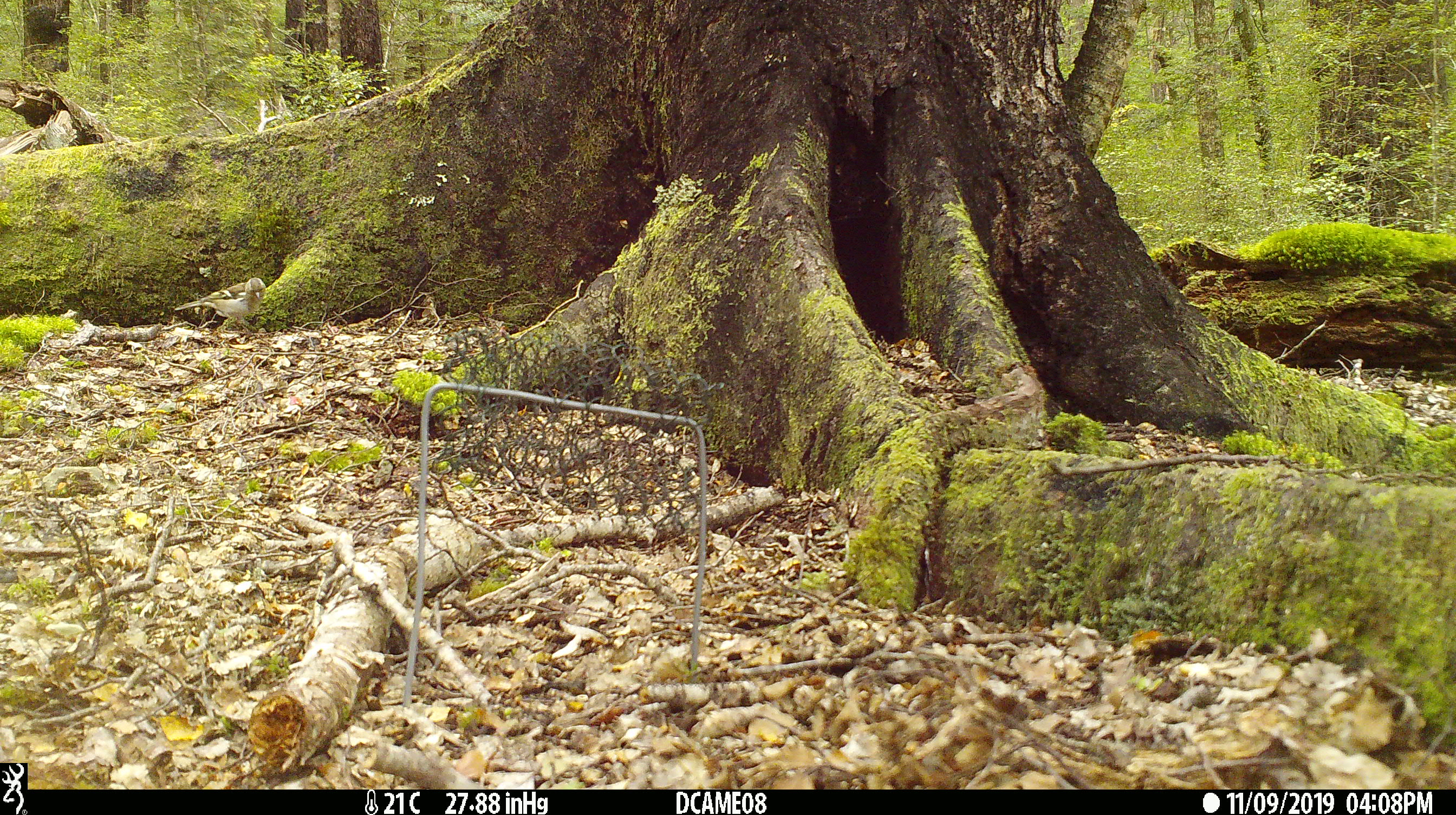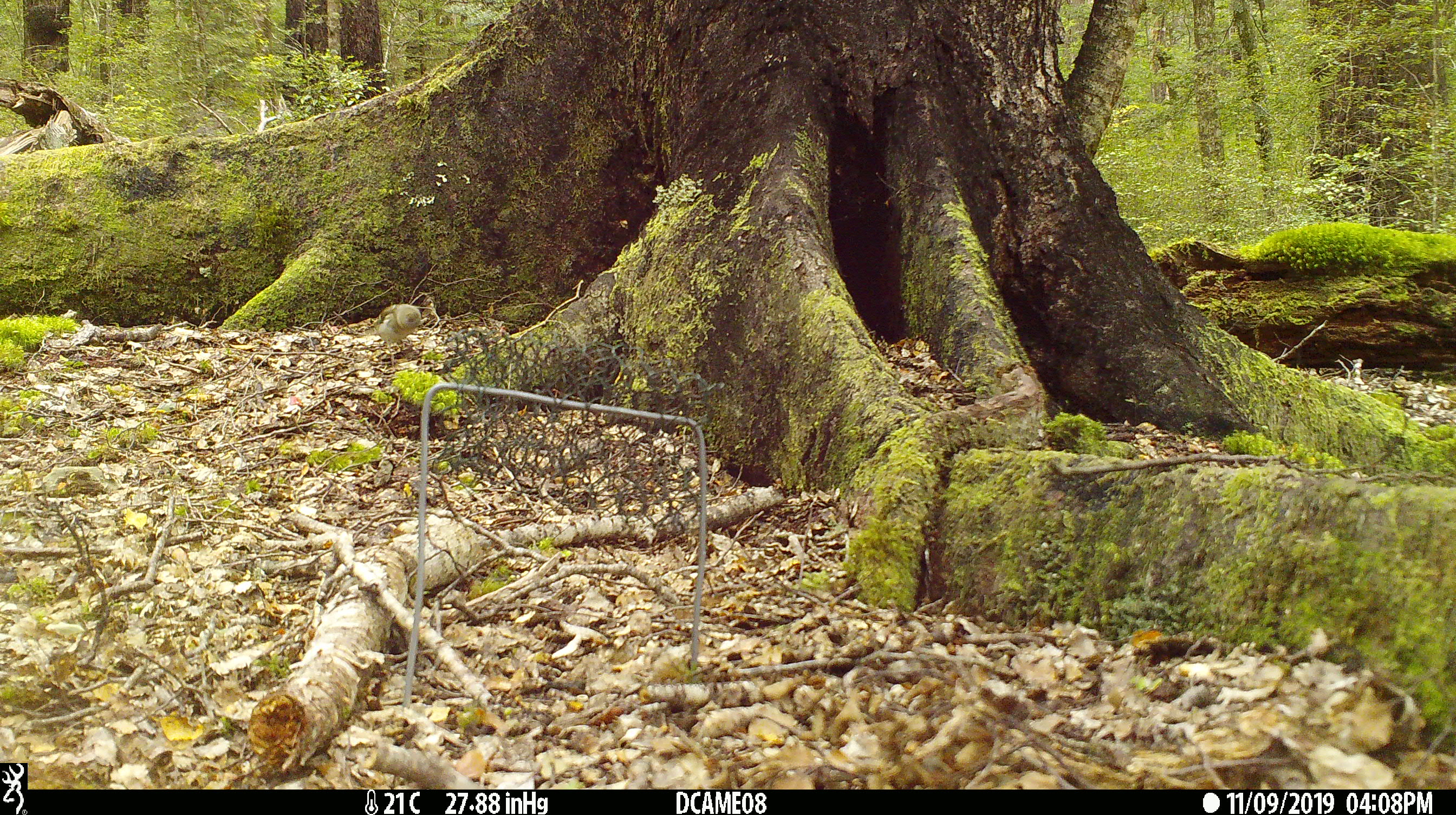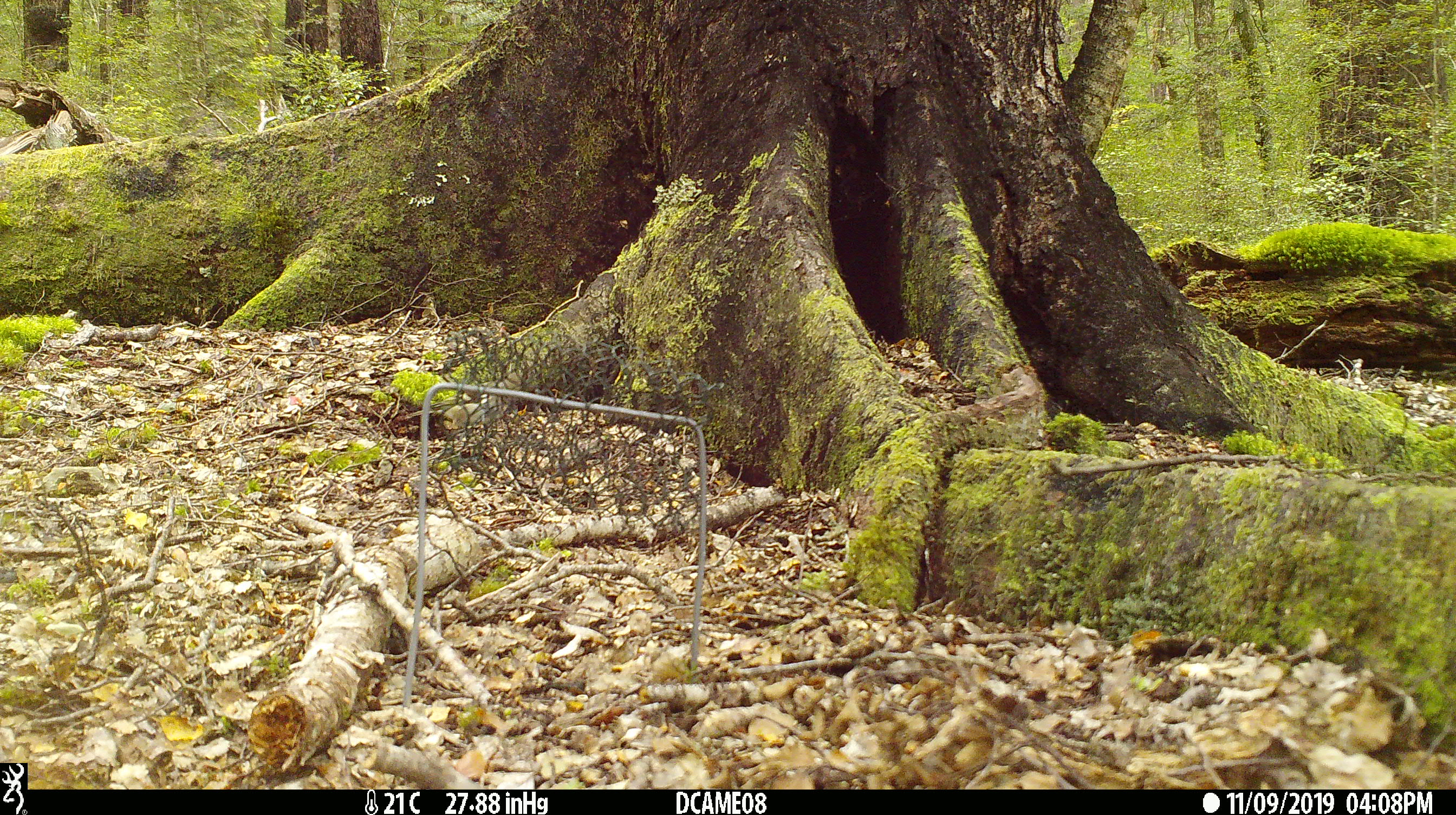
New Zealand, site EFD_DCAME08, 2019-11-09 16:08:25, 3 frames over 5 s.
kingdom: Animalia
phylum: Chordata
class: Aves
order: Passeriformes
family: Fringillidae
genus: Fringilla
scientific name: Fringilla coelebs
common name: common chaffinch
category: chaffinch